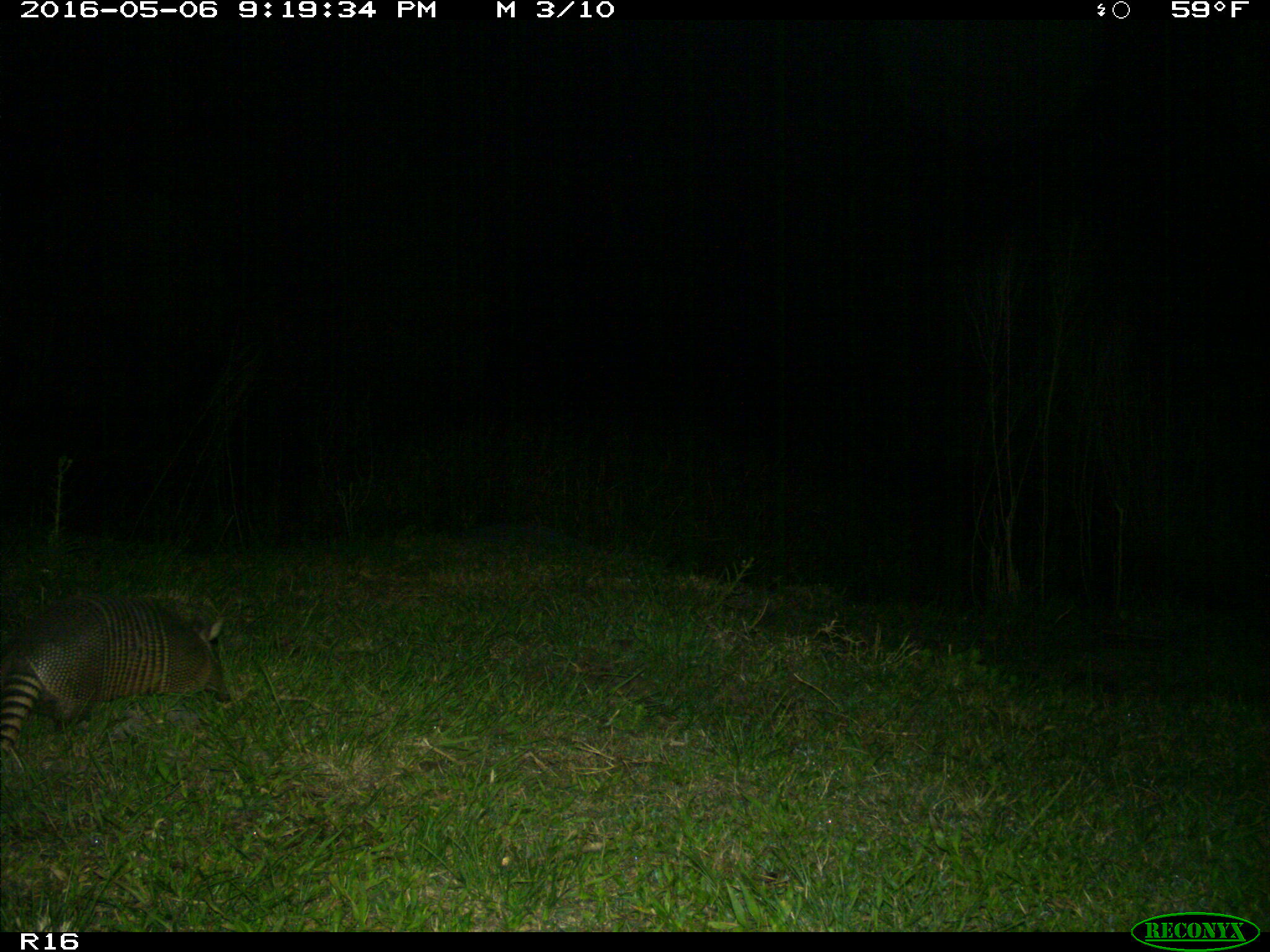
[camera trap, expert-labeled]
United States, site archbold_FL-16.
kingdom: Animalia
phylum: Chordata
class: Mammalia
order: Cingulata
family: Dasypodidae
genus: Dasypus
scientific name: Dasypus novemcinctus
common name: nine-banded armadillo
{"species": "Dasypus novemcinctus (nine-banded armadillo)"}